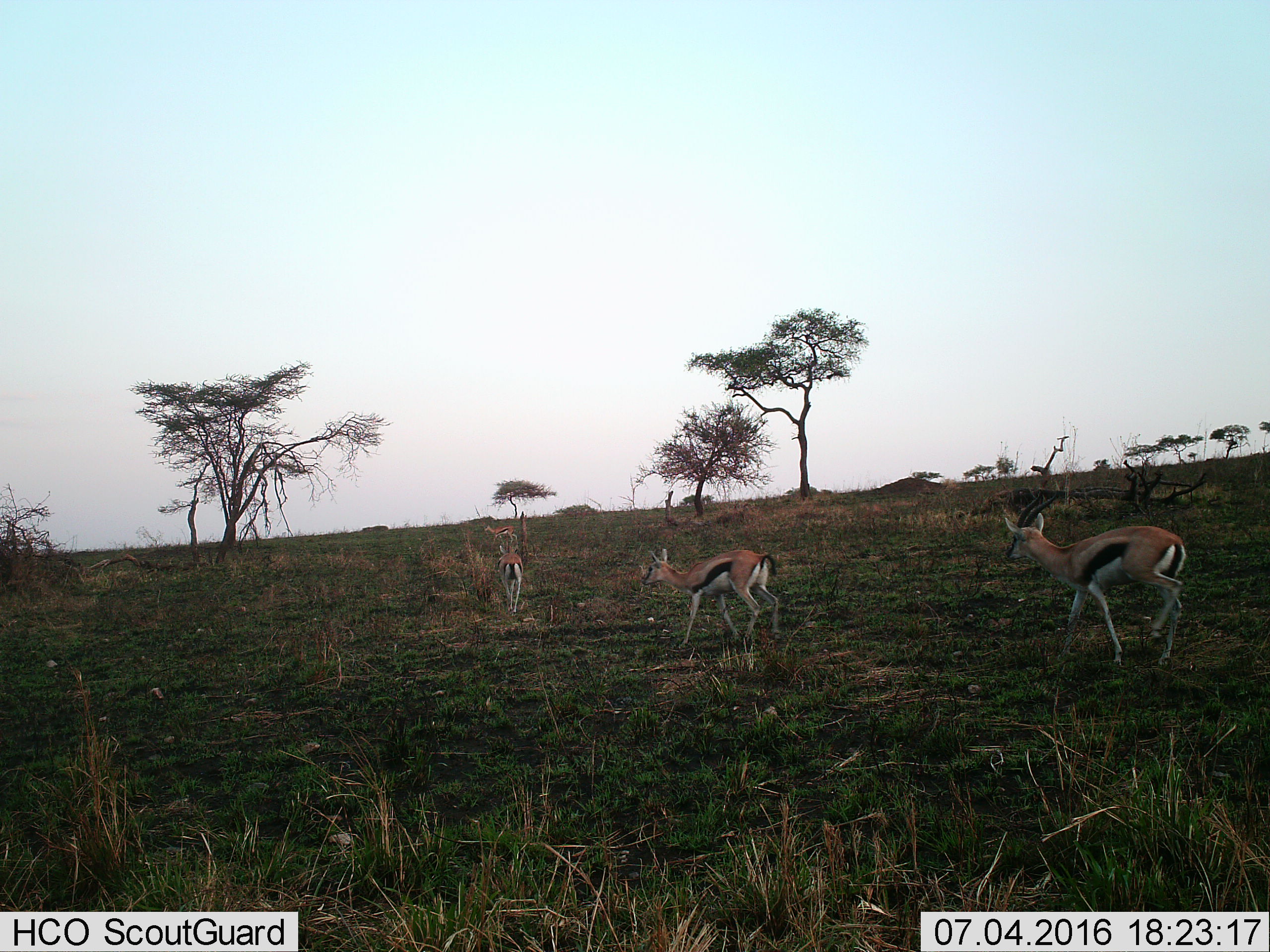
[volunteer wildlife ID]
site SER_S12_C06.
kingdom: Animalia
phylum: Chordata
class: Mammalia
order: Artiodactyla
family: Bovidae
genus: Eudorcas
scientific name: Eudorcas thomsonii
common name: thomson's gazelle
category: gazellethomsons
Gazellethomsons (thomson's gazelle) (Eudorcas thomsonii), count 3. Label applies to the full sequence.